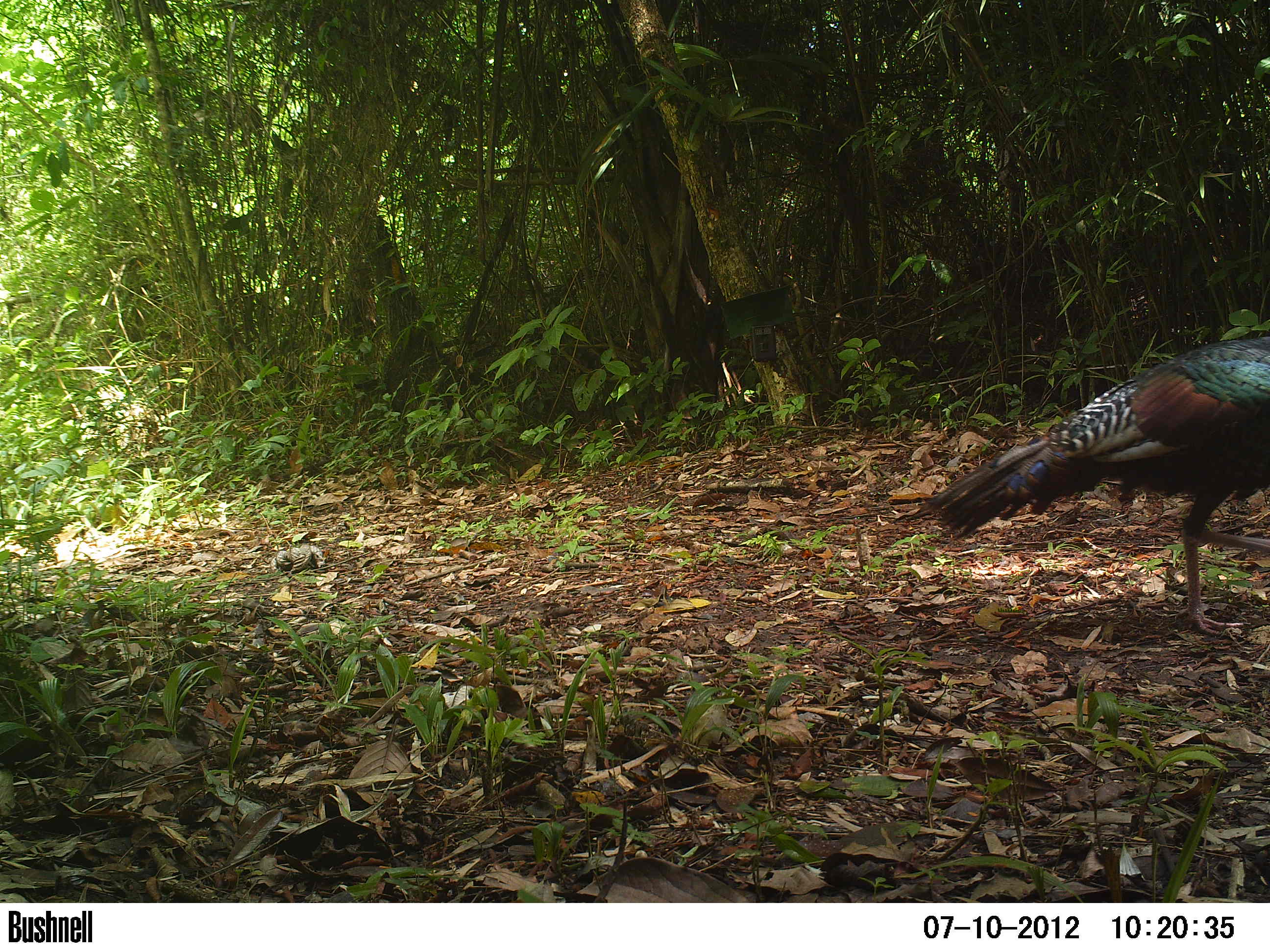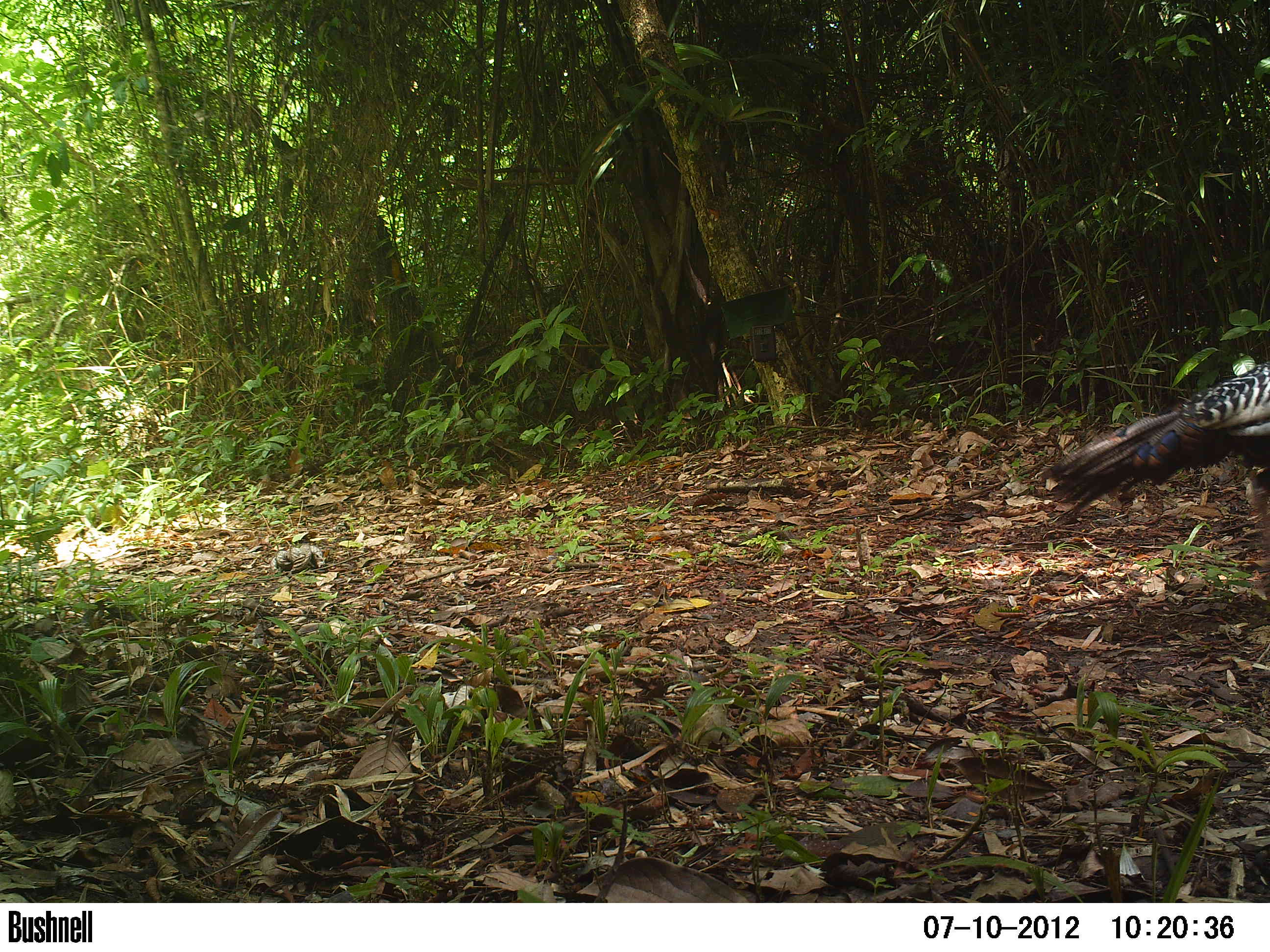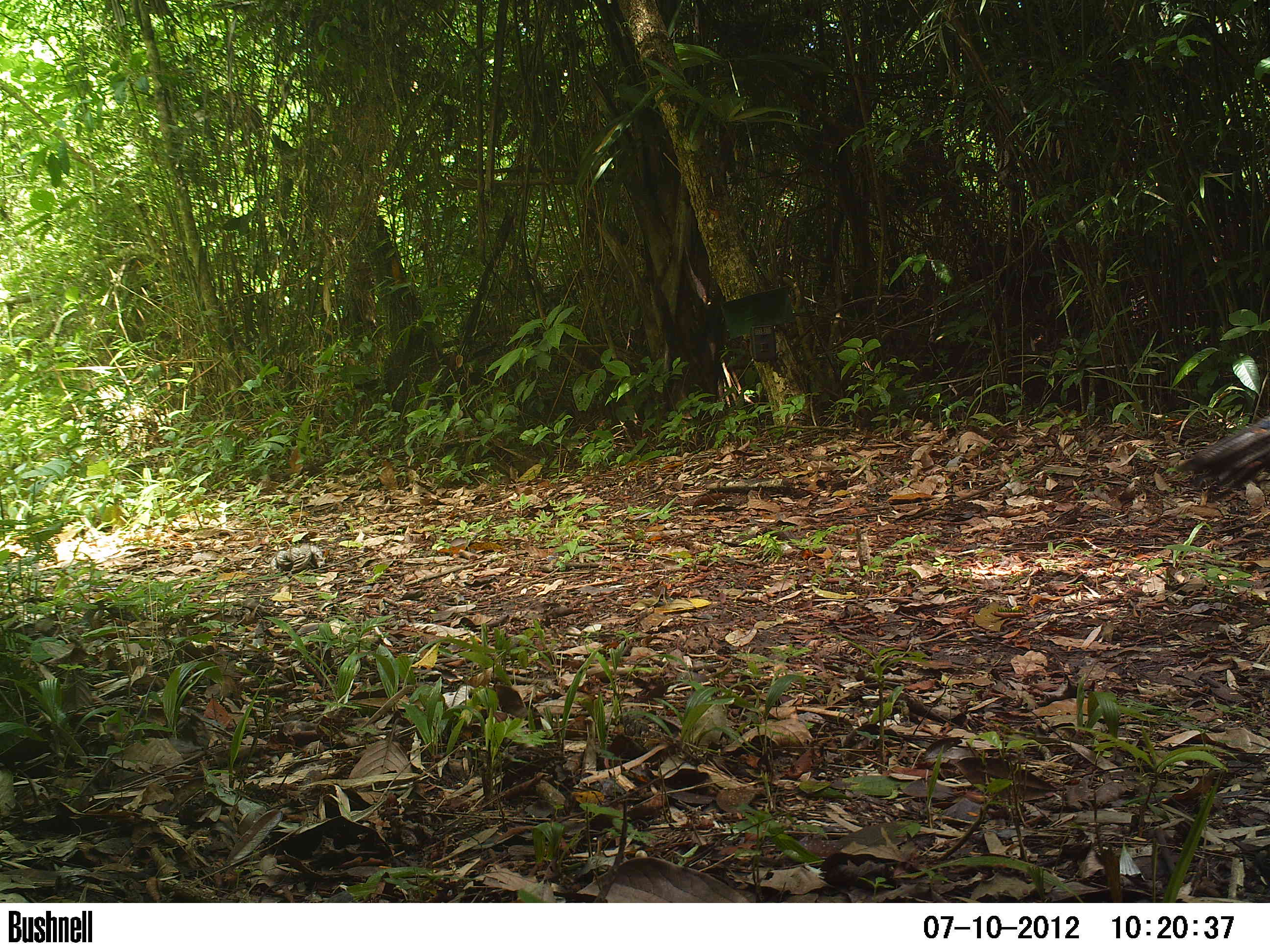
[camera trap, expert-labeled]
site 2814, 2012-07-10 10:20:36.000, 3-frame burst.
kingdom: Animalia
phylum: Chordata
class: Aves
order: Galliformes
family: Phasianidae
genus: Meleagris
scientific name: Meleagris ocellata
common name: ocellated turkey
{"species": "Meleagris ocellata (ocellated turkey)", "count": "1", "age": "adult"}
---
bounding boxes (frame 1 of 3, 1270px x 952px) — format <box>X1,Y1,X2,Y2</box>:
meleagris ocellata: <box>921,335,1270,636</box>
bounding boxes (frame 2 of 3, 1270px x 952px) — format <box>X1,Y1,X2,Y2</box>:
meleagris ocellata: <box>1038,358,1270,549</box>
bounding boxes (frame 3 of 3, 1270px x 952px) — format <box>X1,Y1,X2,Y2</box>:
meleagris ocellata: <box>1174,415,1270,502</box>